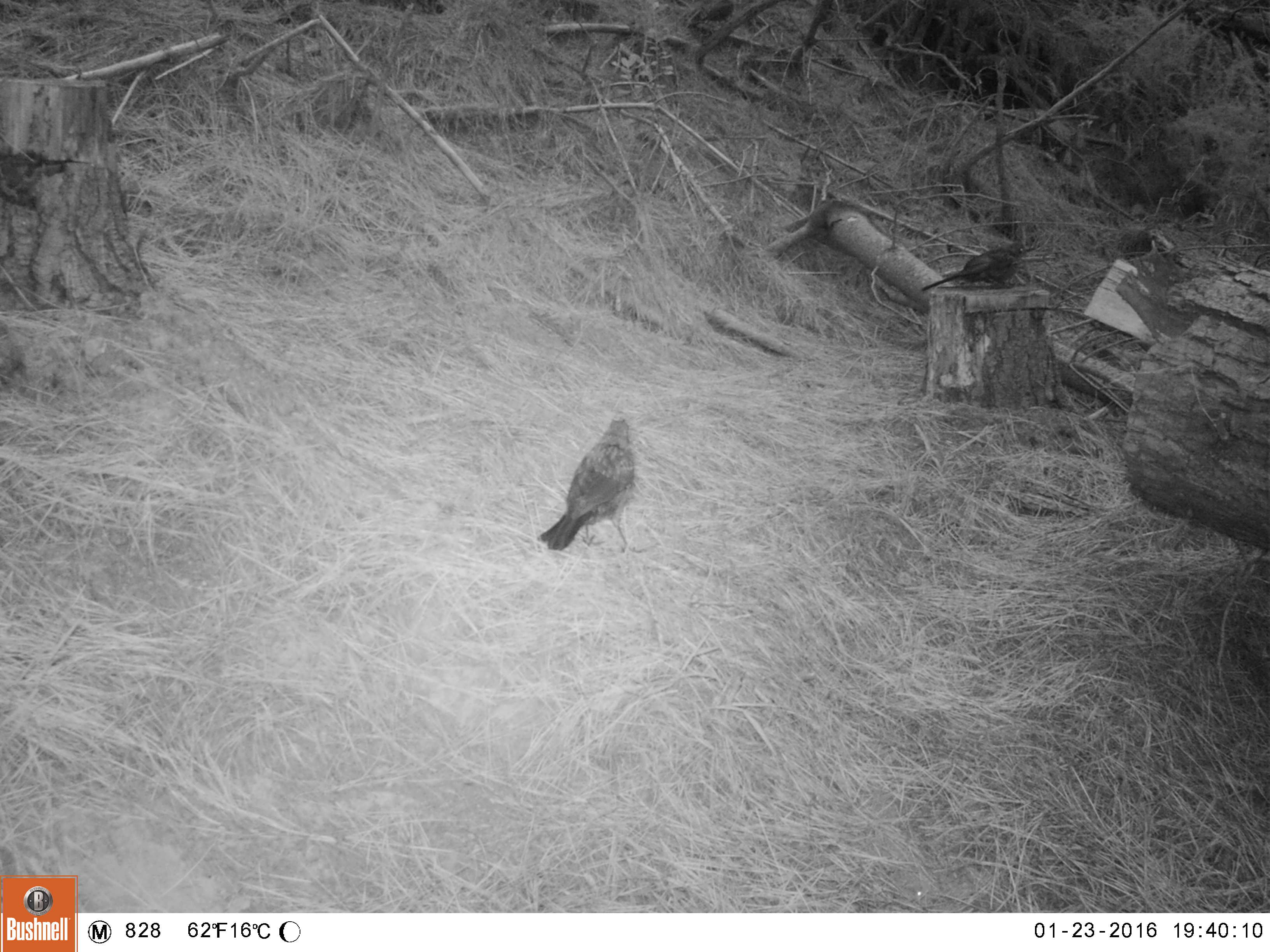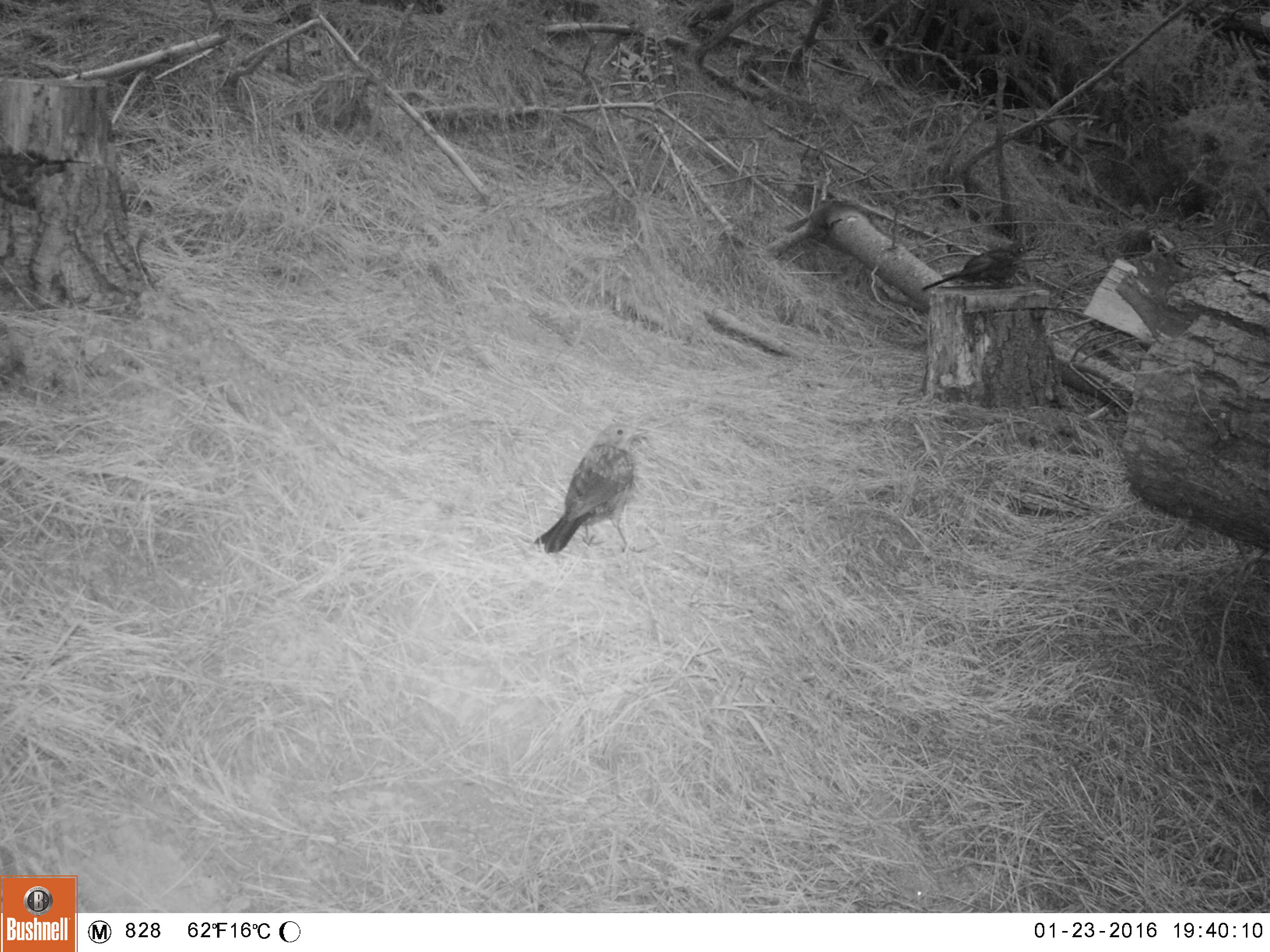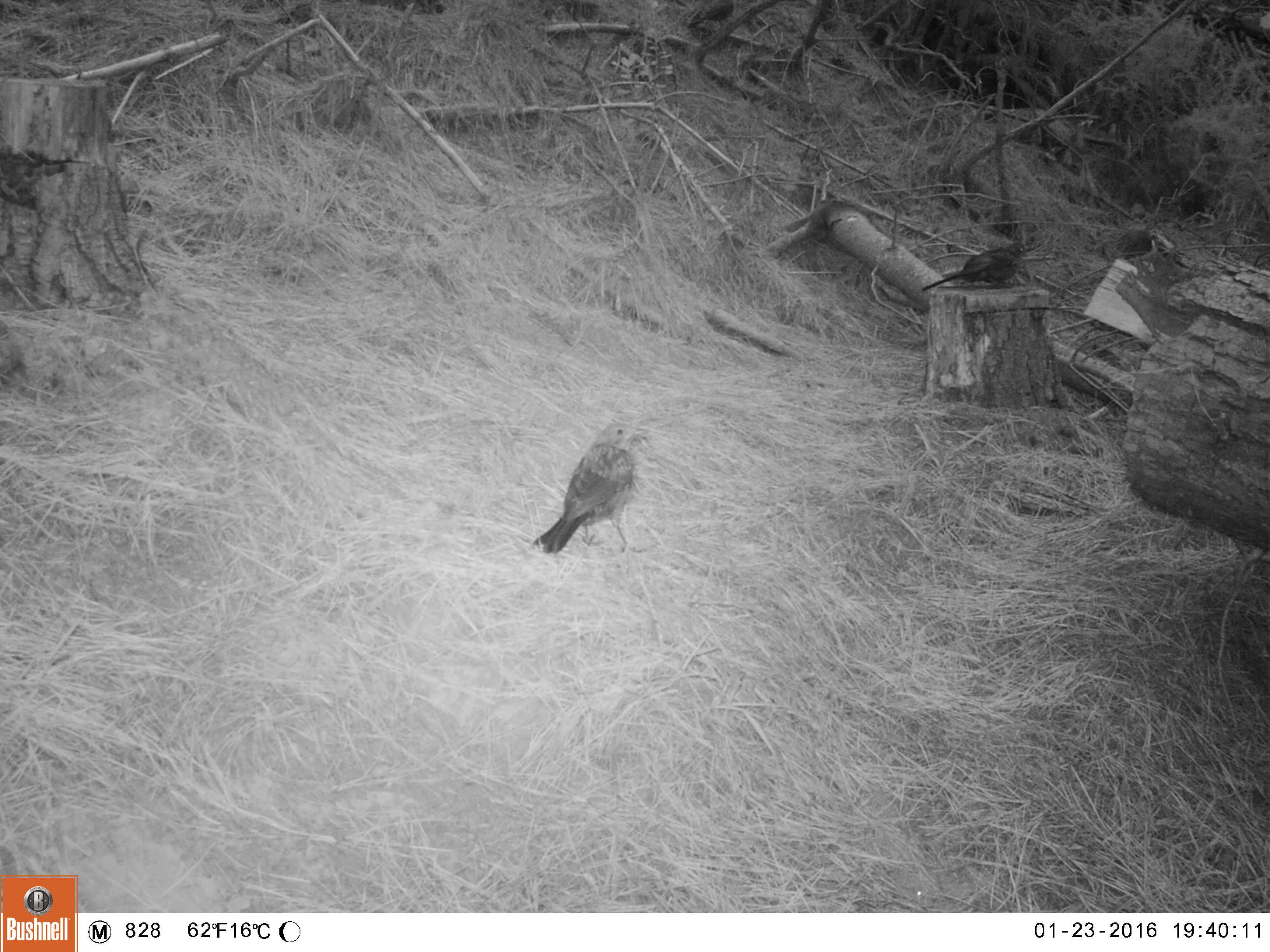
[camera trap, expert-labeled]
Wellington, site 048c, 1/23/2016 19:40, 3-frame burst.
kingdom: Animalia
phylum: Chordata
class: Aves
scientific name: Aves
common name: bird